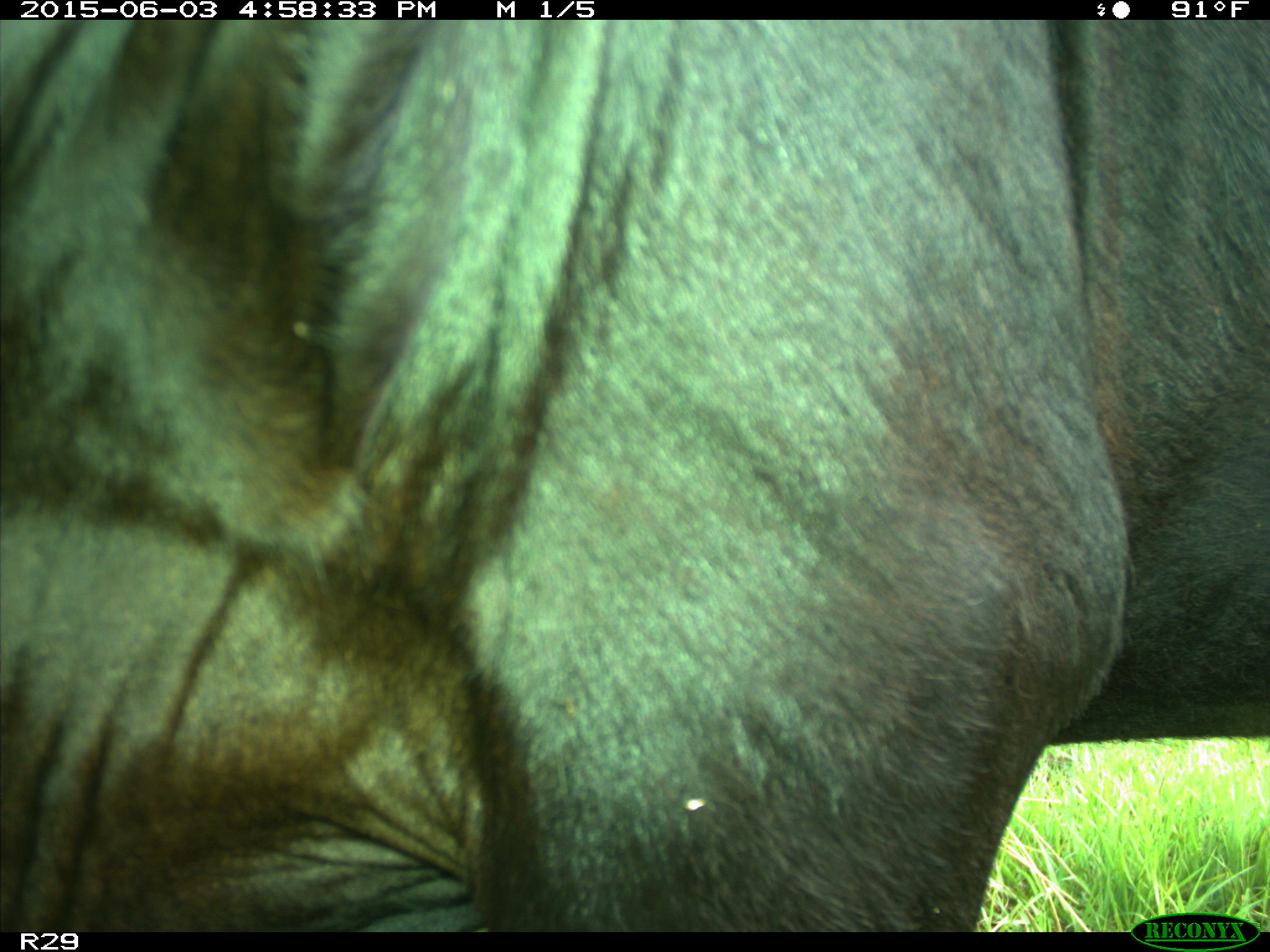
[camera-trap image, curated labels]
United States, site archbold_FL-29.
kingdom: Animalia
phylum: Chordata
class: Mammalia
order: Artiodactyla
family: Bovidae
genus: Bos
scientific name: Bos taurus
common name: domestic cow